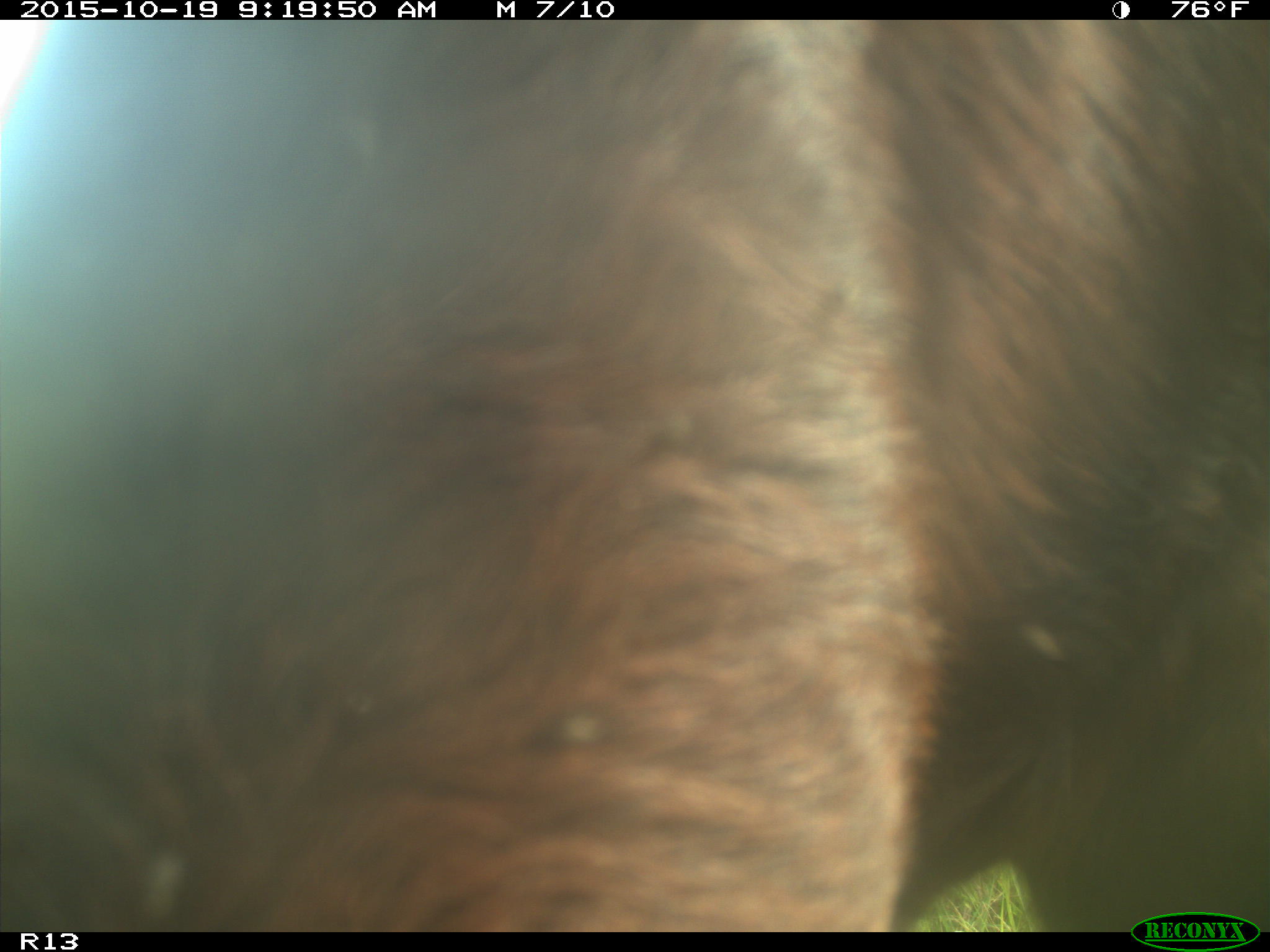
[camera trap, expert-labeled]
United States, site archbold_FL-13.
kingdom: Animalia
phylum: Chordata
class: Mammalia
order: Artiodactyla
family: Bovidae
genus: Bos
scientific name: Bos taurus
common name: domestic cow